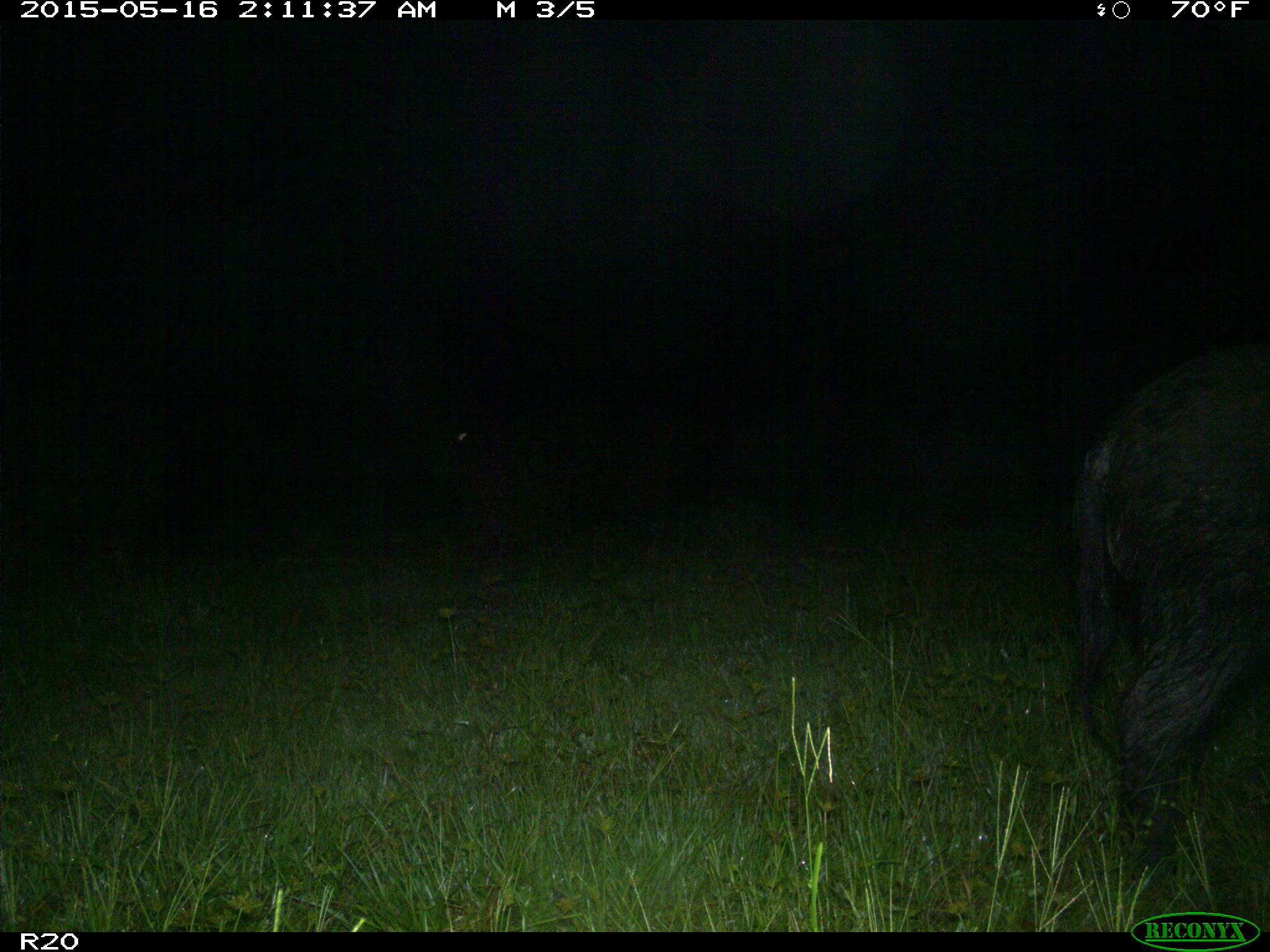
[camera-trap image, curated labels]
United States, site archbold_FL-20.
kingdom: Animalia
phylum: Chordata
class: Mammalia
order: Artiodactyla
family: Suidae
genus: Sus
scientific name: Sus scrofa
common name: wild boar